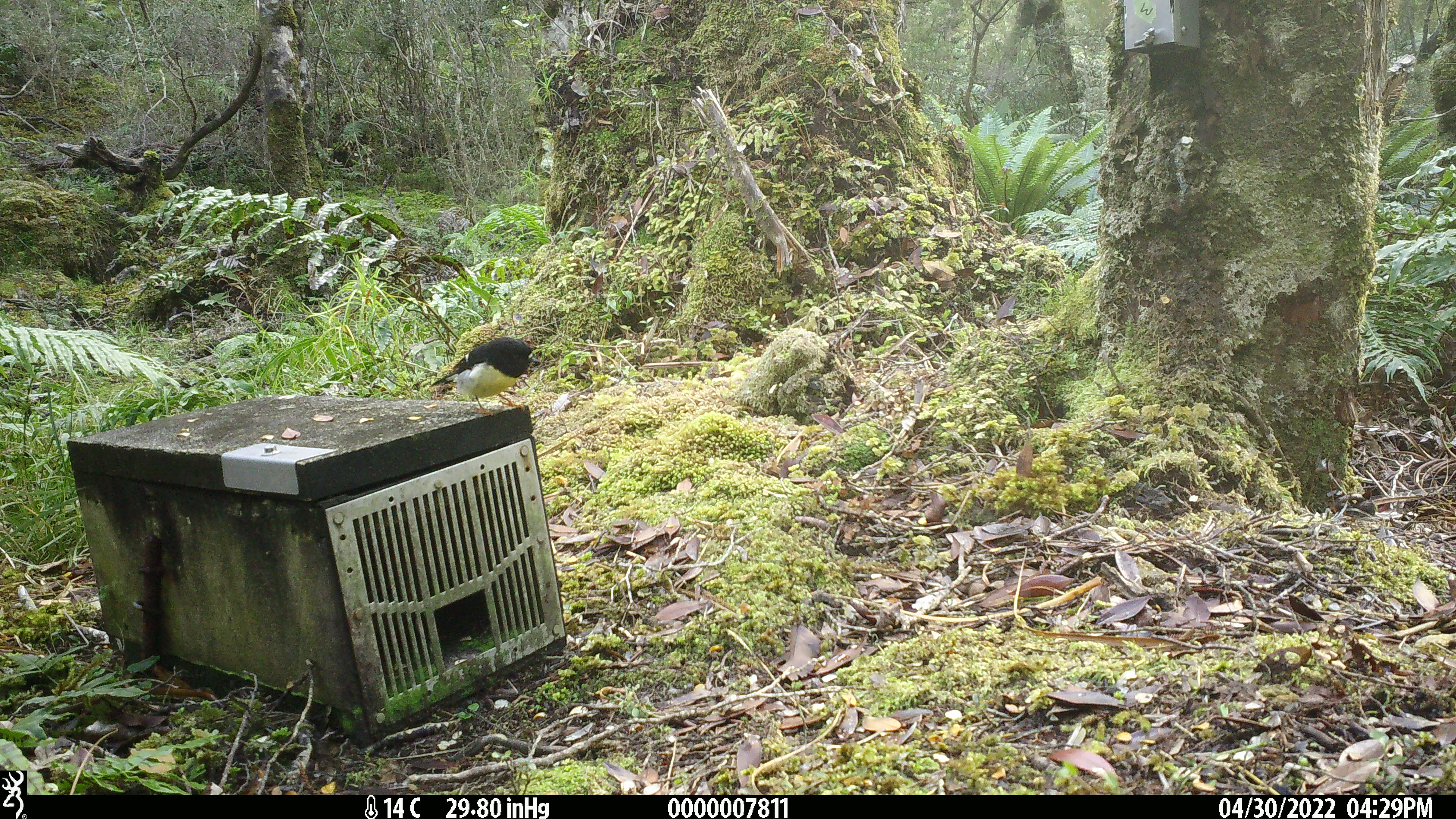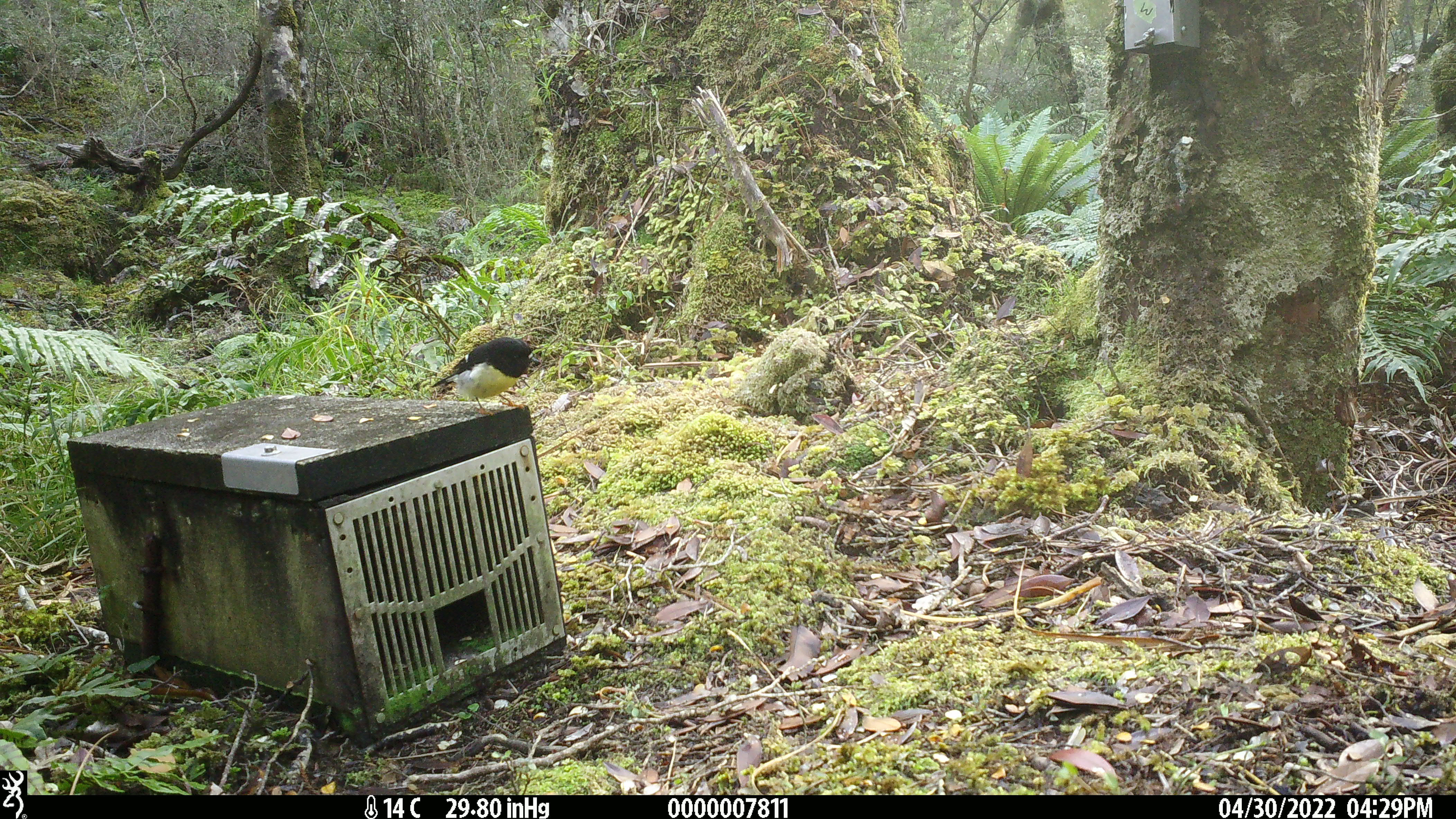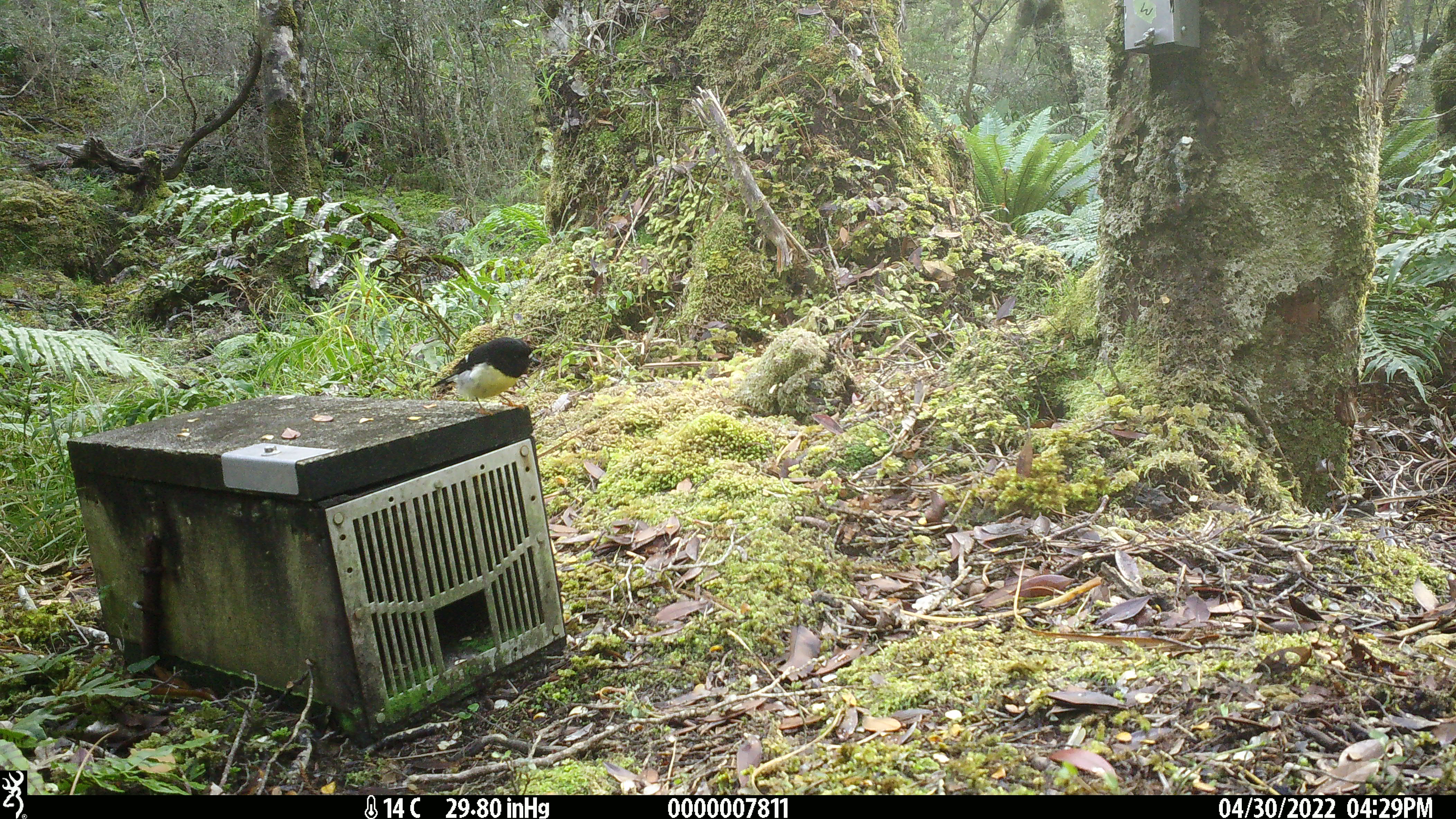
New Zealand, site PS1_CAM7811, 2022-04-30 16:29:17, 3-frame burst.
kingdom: Animalia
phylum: Chordata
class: Aves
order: Passeriformes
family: Petroicidae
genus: Petroica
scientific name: Petroica macrocephala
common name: tomtit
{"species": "tomtit (Petroica macrocephala)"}